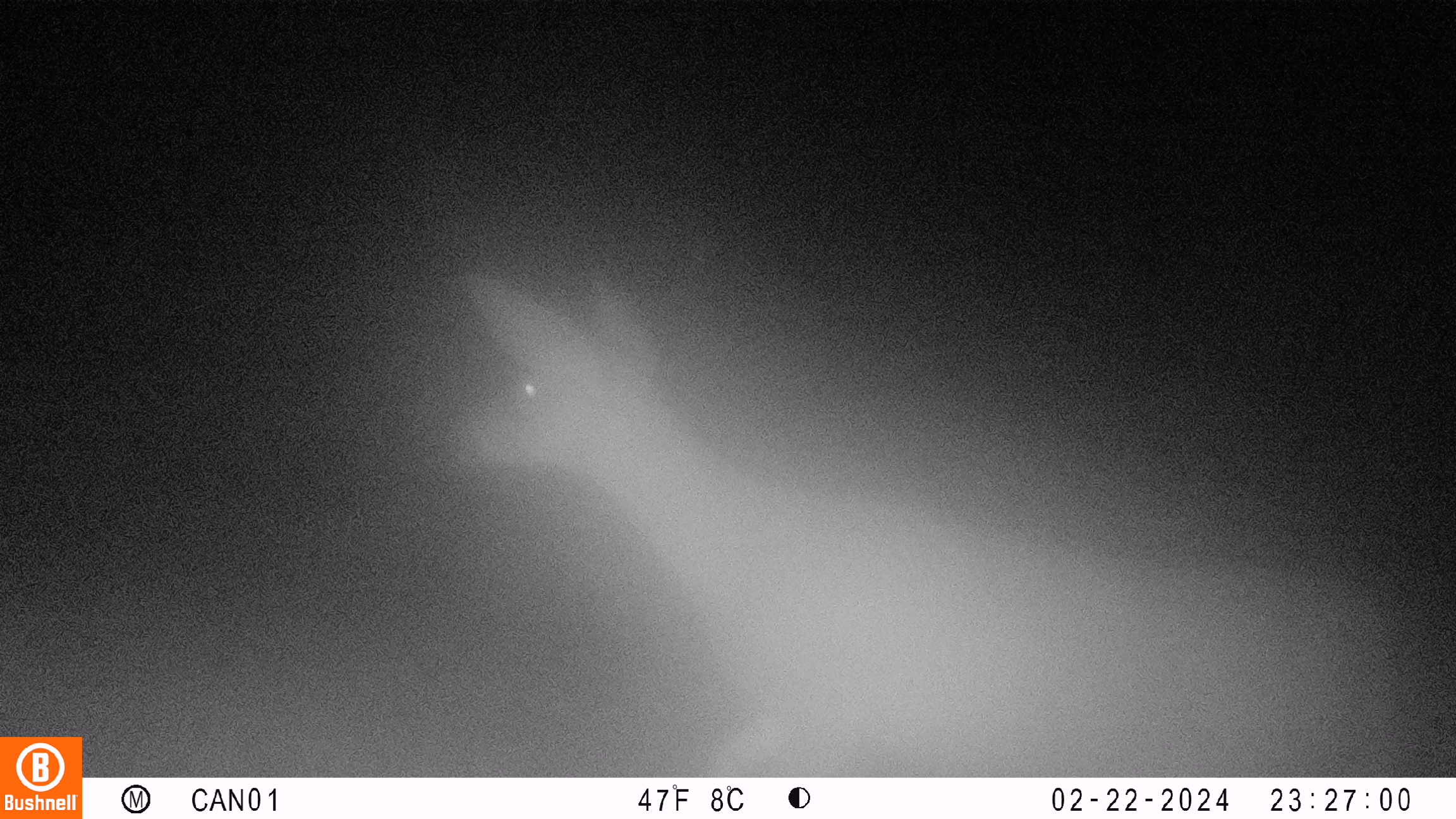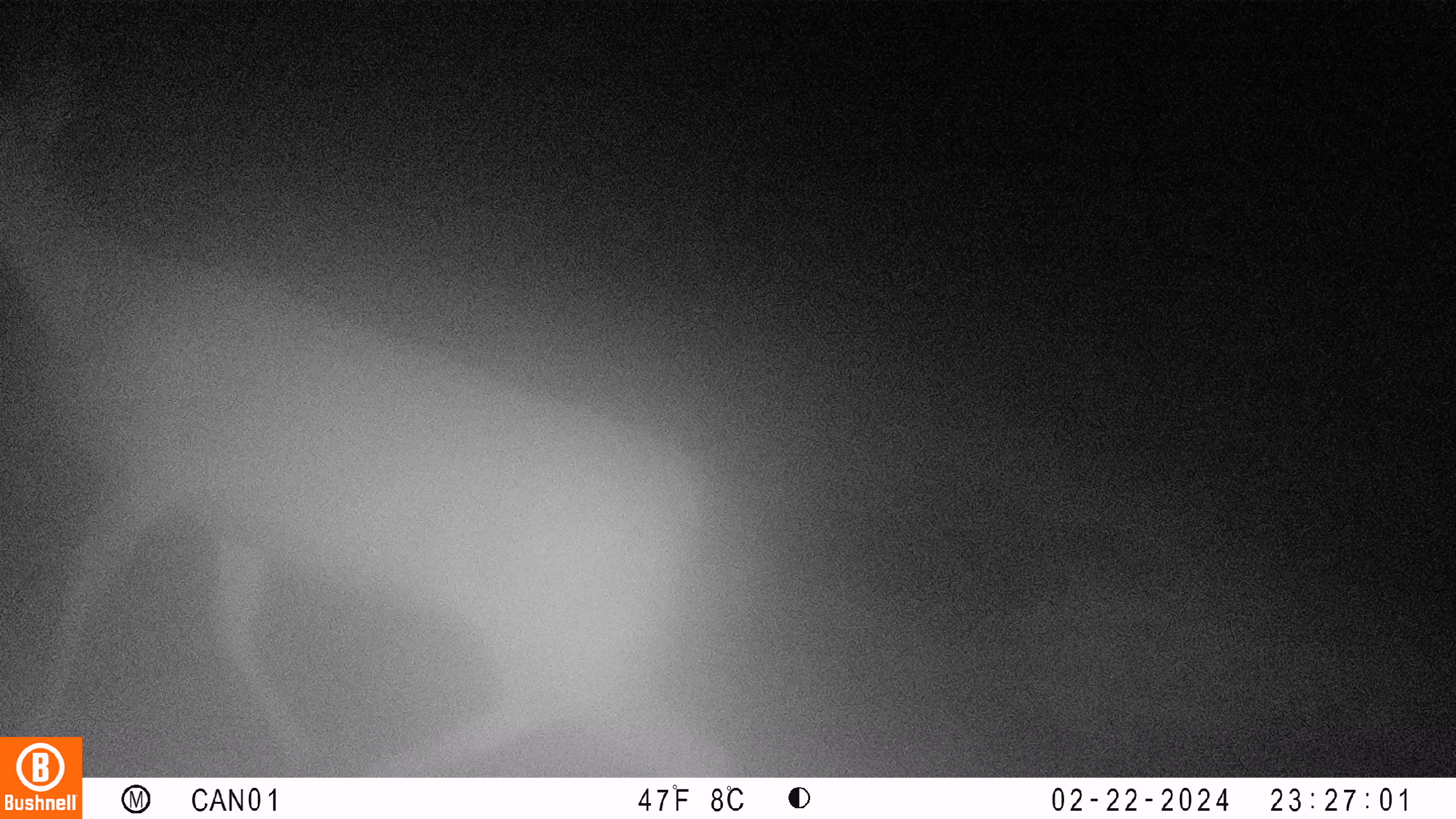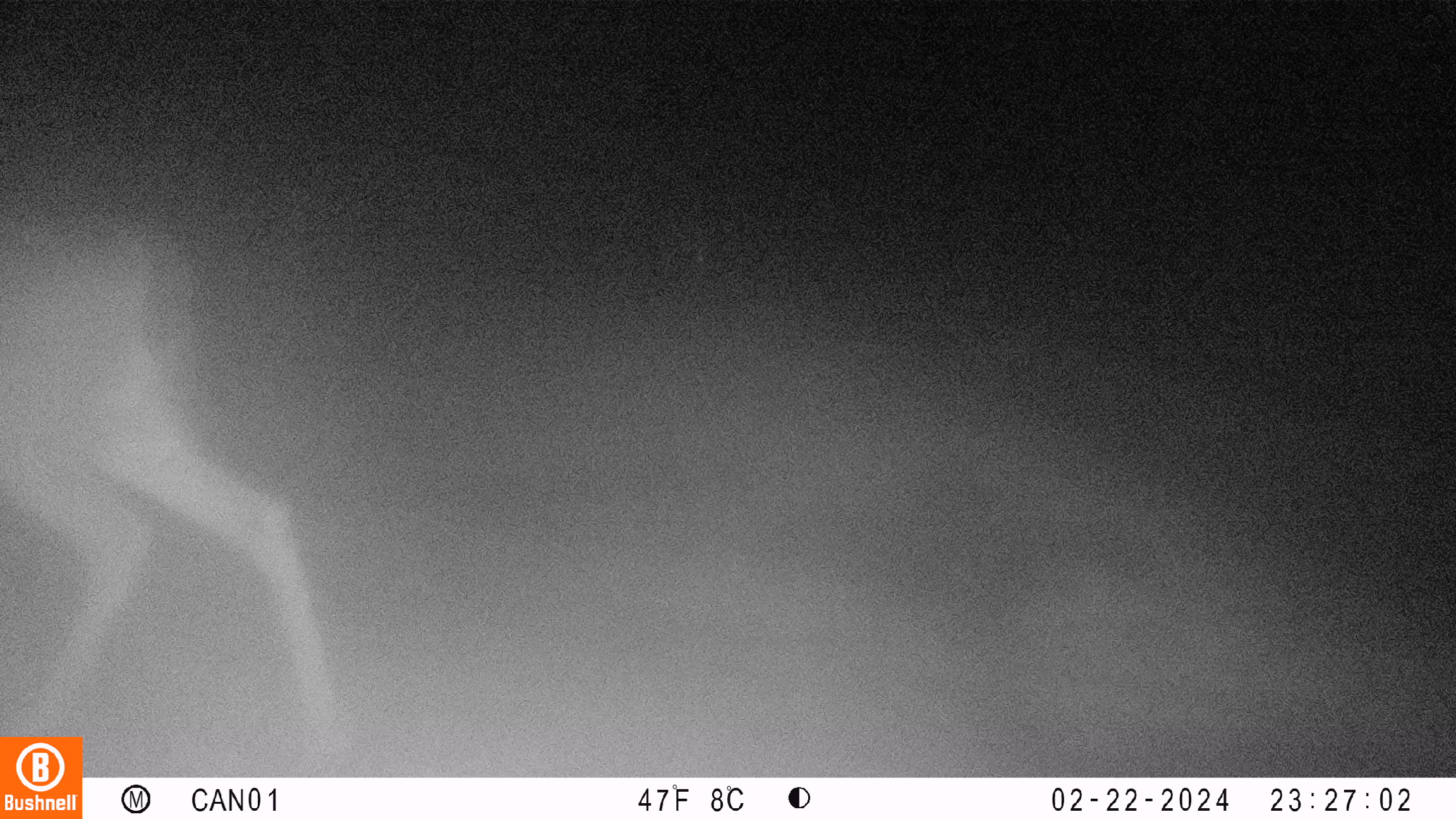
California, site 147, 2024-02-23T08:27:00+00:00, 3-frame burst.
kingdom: Animalia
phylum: Chordata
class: Mammalia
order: Artiodactyla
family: Cervidae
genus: Odocoileus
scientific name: Odocoileus hemionus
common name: mule deer